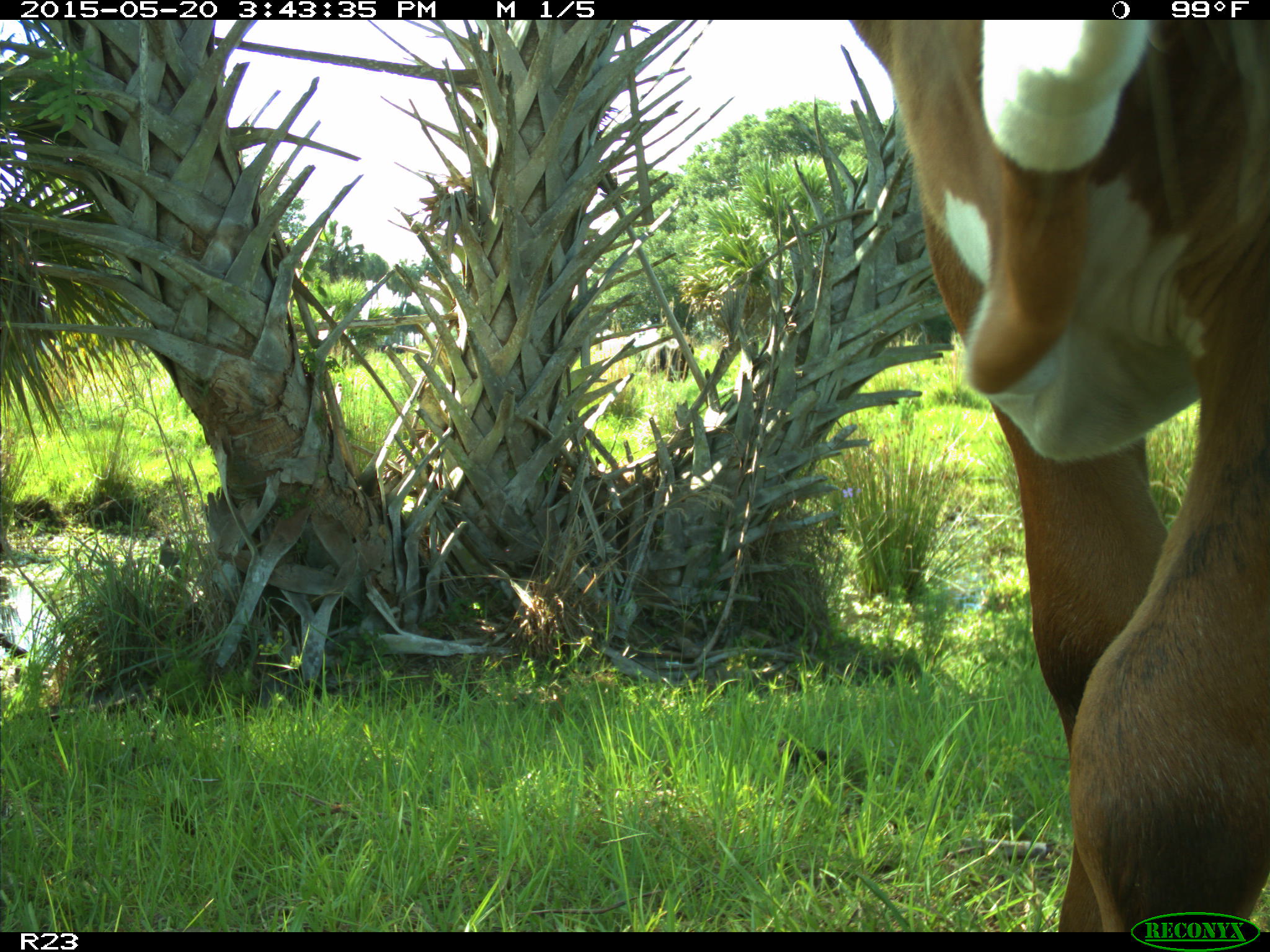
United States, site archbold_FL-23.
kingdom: Animalia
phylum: Chordata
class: Mammalia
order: Artiodactyla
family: Bovidae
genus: Bos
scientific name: Bos taurus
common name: domestic cow